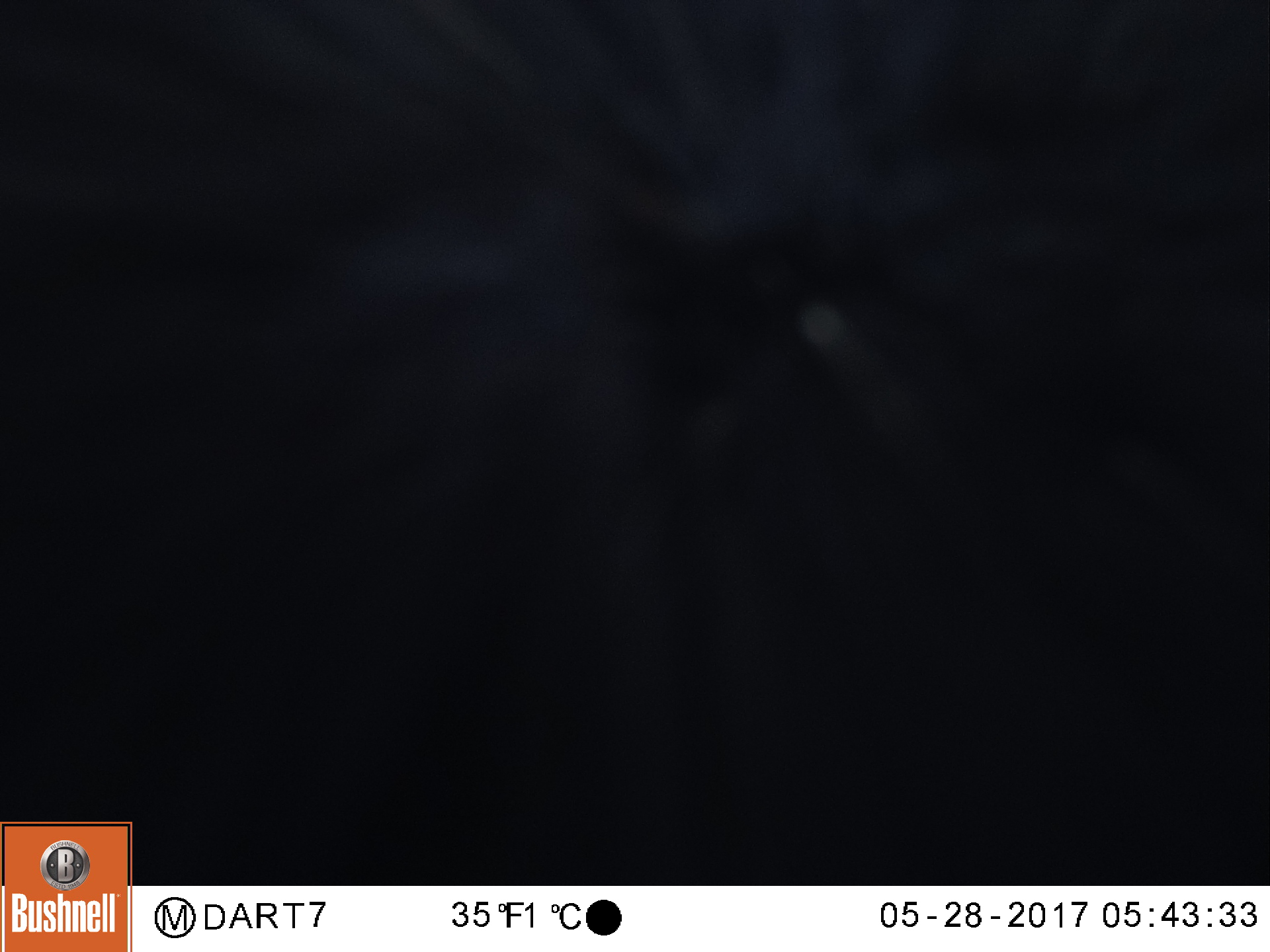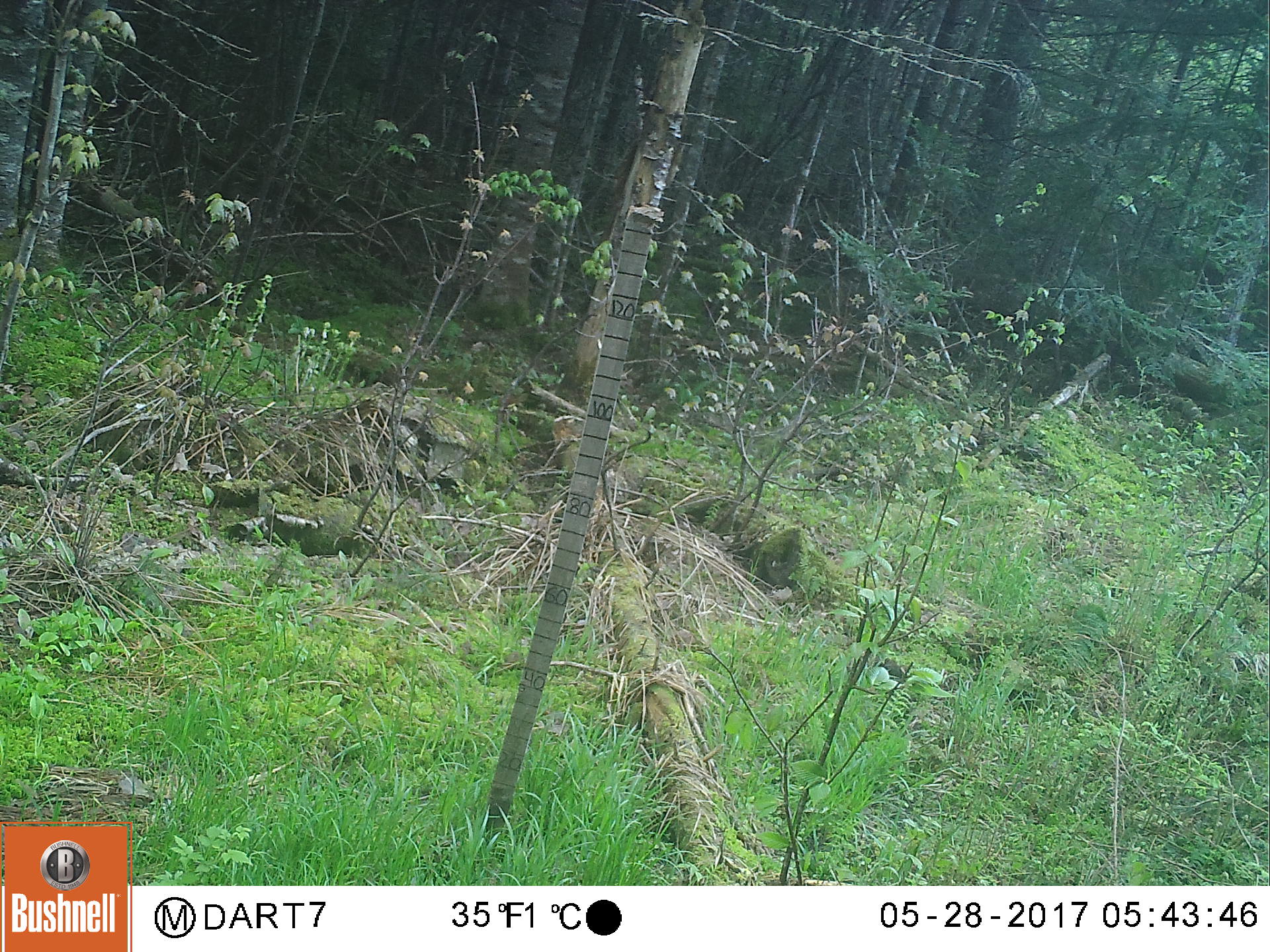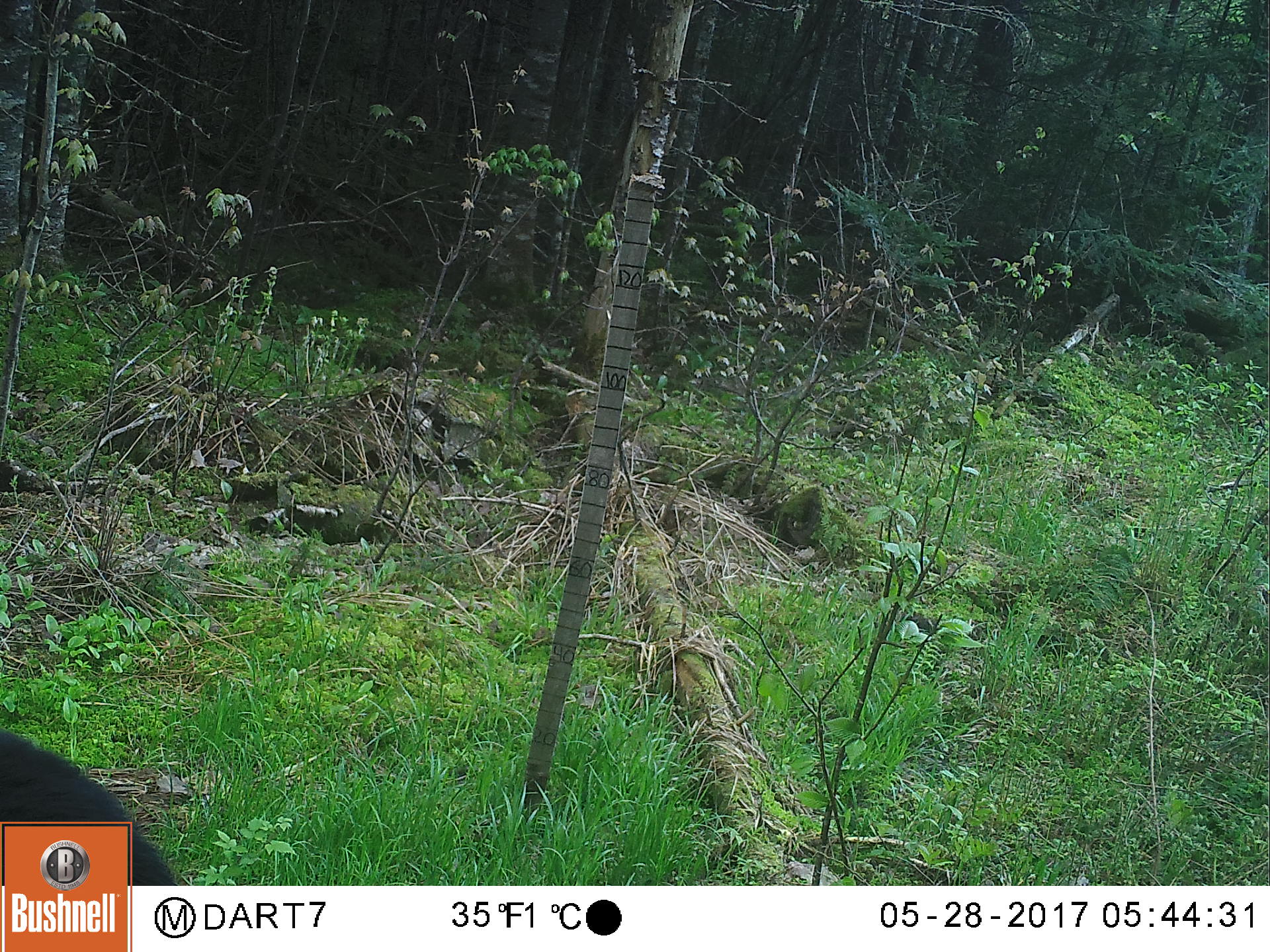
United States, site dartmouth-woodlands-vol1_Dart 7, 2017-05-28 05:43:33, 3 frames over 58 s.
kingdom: Animalia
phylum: Chordata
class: Mammalia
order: Carnivora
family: Ursidae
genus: Ursus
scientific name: Ursus americanus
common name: black bear